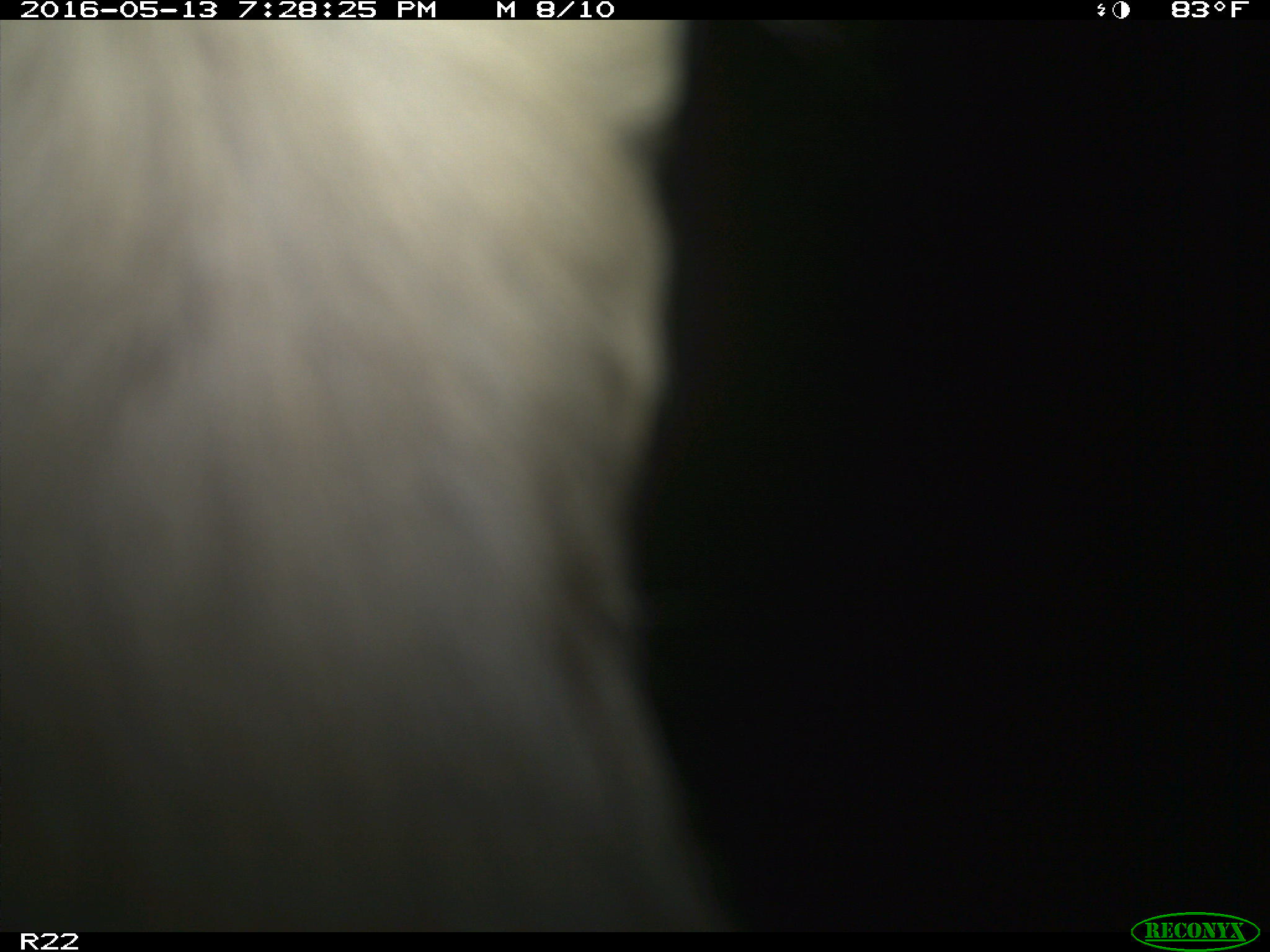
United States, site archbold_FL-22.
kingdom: Animalia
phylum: Chordata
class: Mammalia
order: Artiodactyla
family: Bovidae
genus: Bos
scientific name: Bos taurus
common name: domestic cow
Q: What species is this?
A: Bos taurus (domestic cow).